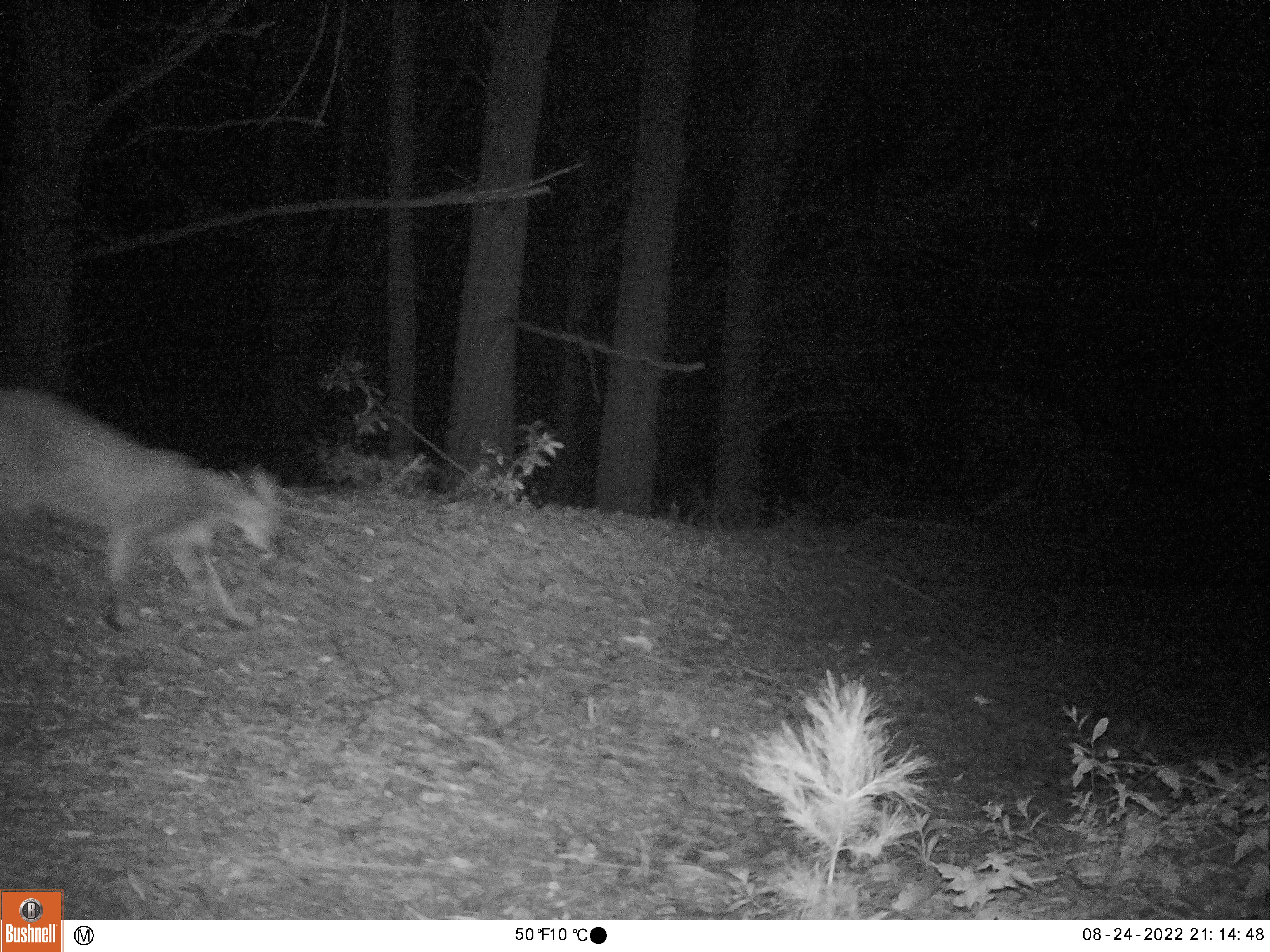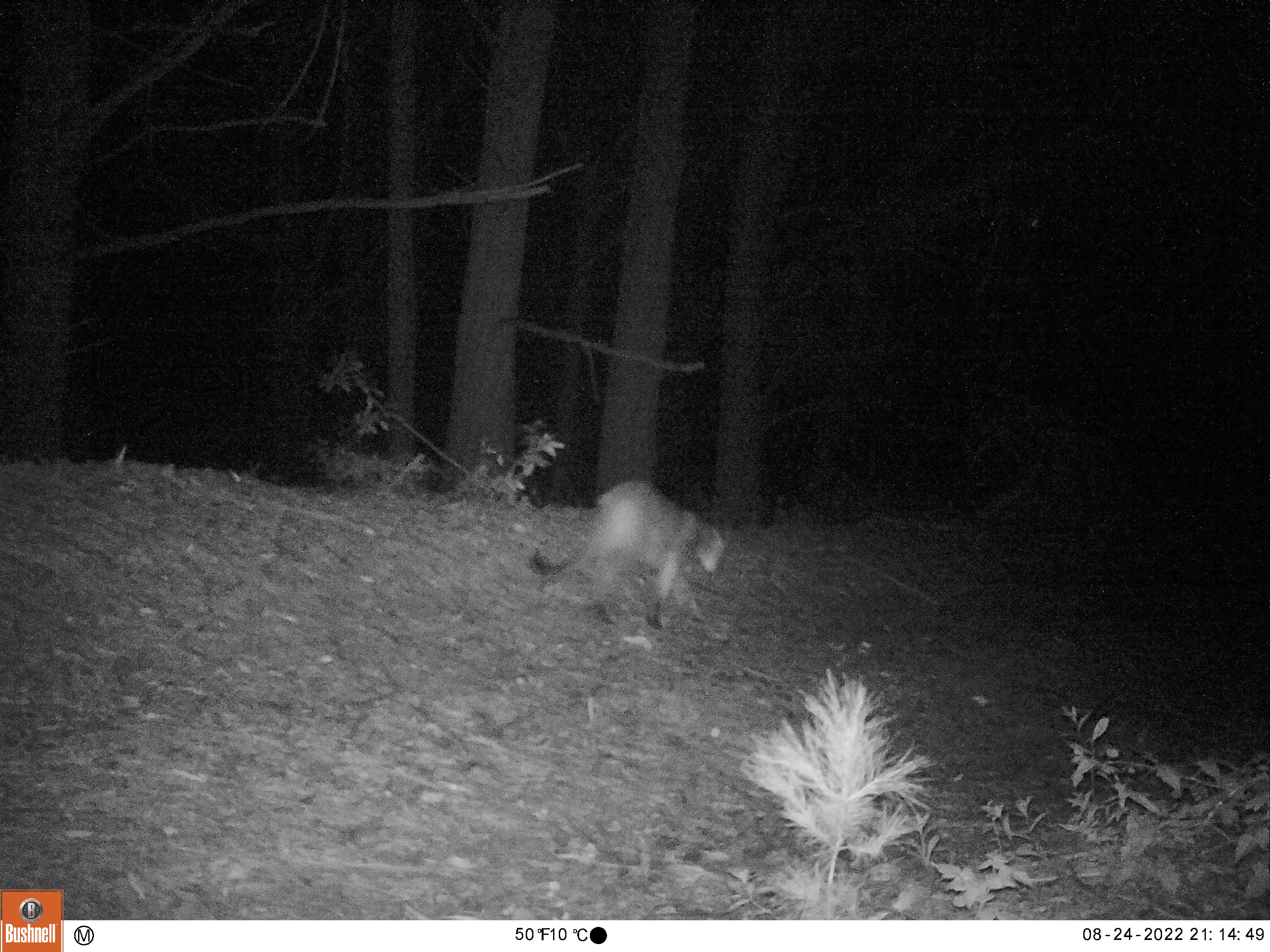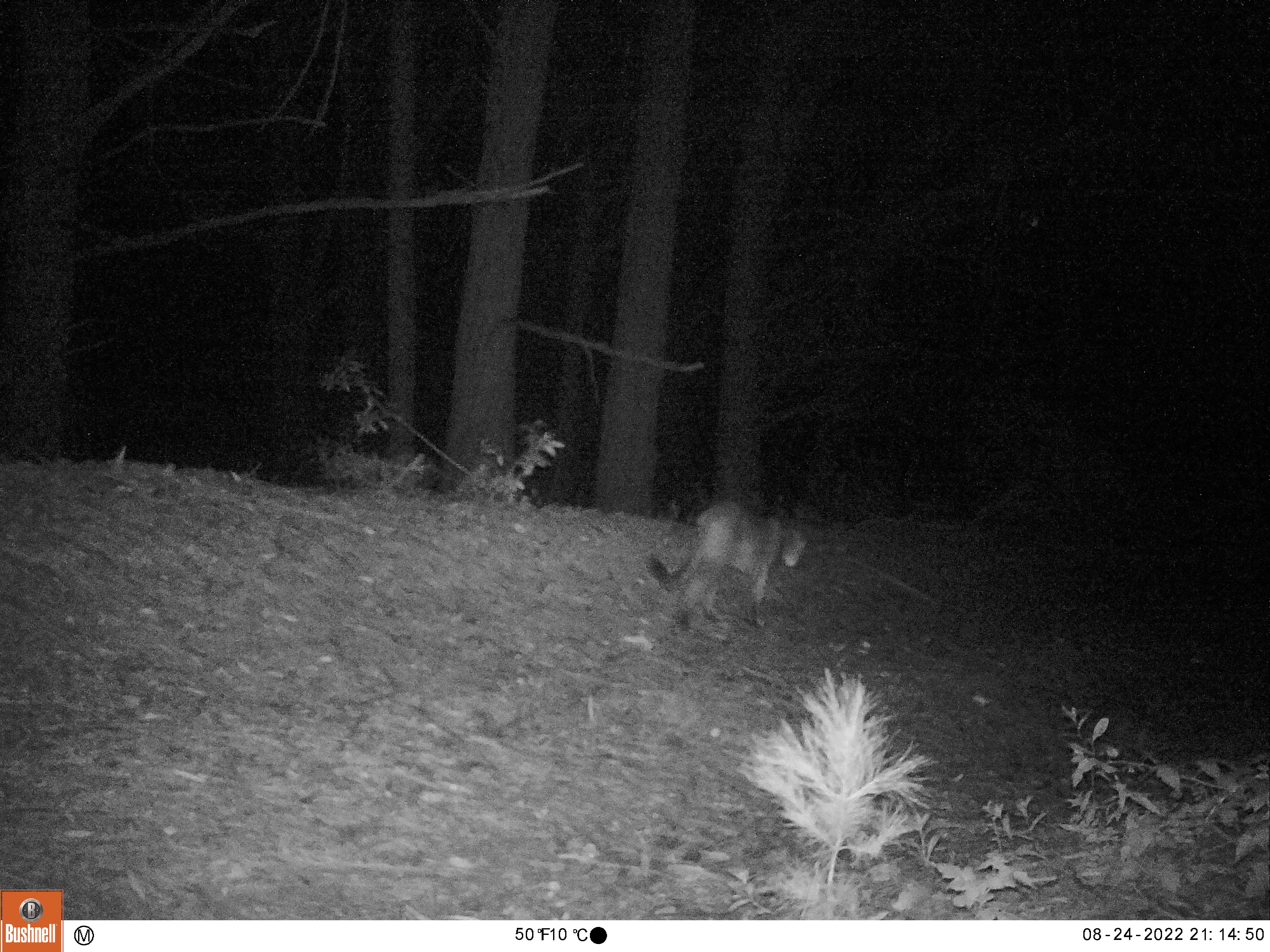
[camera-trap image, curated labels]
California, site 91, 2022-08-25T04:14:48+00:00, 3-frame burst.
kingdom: Animalia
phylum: Chordata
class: Mammalia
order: Carnivora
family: Felidae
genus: Puma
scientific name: Puma concolor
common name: puma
Puma (Puma concolor).